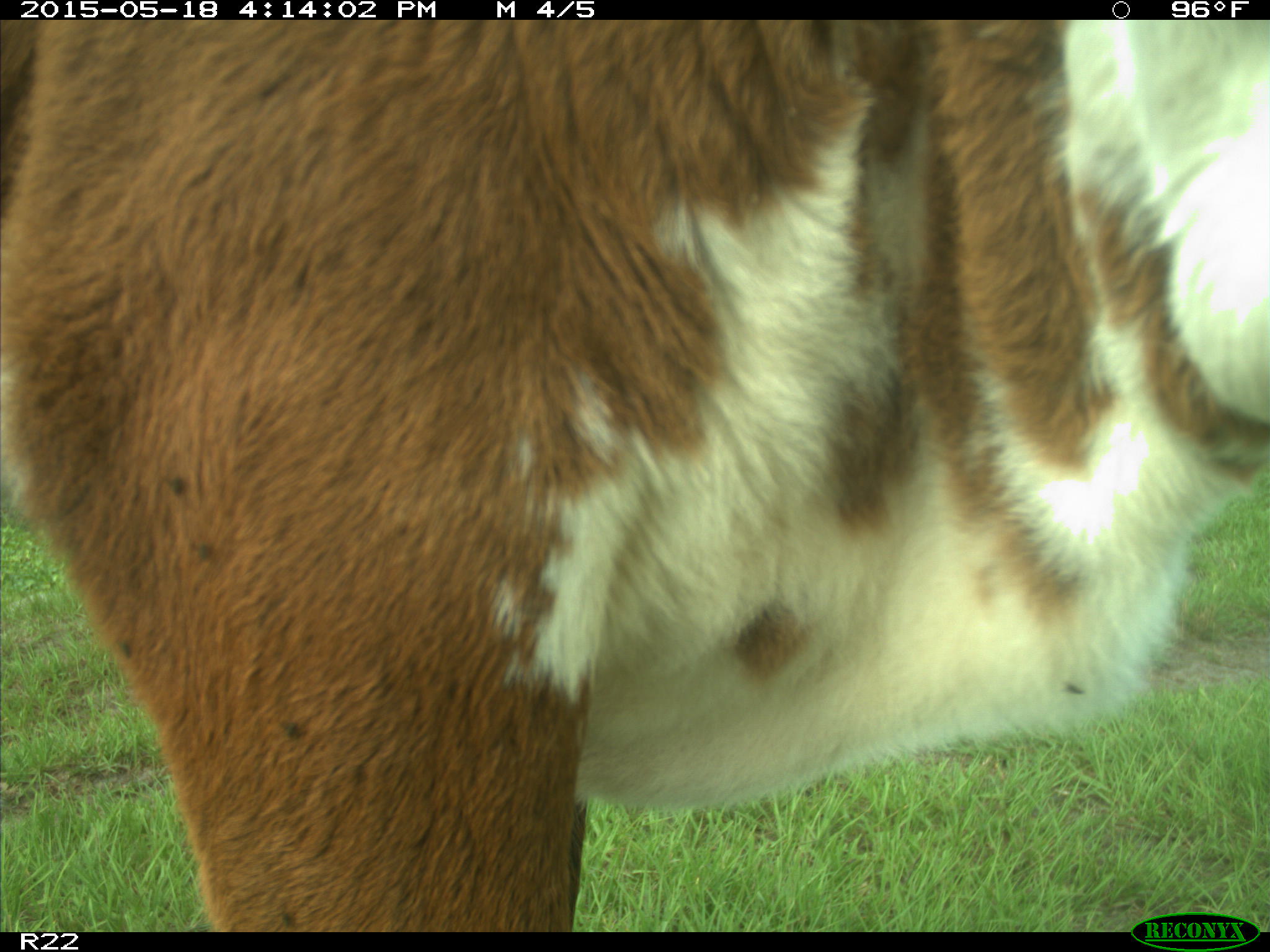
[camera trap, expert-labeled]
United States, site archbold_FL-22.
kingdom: Animalia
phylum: Chordata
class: Mammalia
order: Artiodactyla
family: Bovidae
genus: Bos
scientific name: Bos taurus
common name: domestic cow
Bos taurus (domestic cow).